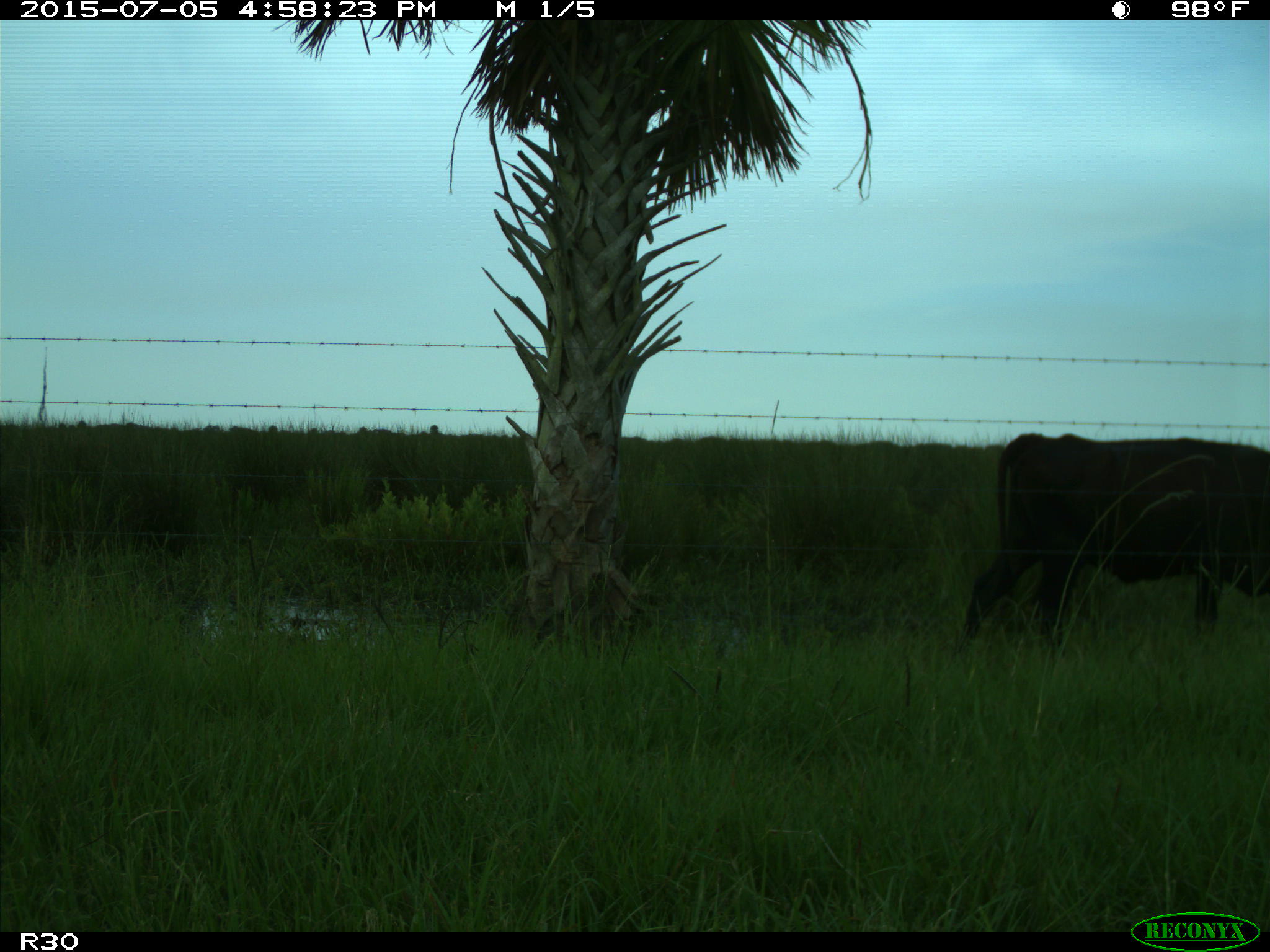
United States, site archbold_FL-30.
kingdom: Animalia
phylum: Chordata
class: Mammalia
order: Artiodactyla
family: Bovidae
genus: Bos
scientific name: Bos taurus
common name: domestic cow